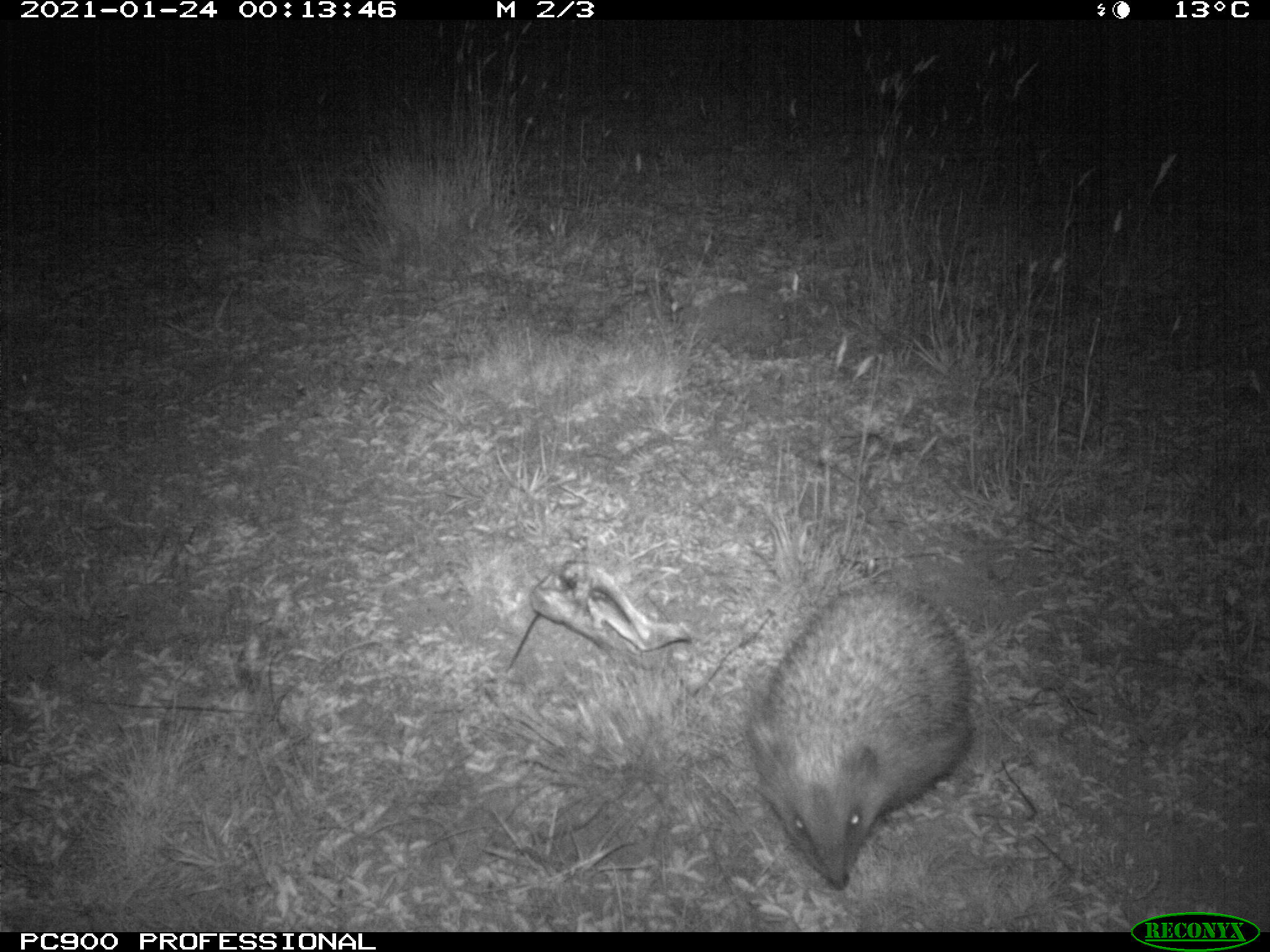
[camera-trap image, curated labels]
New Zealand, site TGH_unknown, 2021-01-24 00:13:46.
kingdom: Animalia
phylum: Chordata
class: Mammalia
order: Eulipotyphla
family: Erinaceidae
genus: Erinaceus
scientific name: Erinaceus europaeus europaeus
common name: european hedgehog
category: hedgehog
Hedgehog (european hedgehog) (Erinaceus europaeus europaeus).